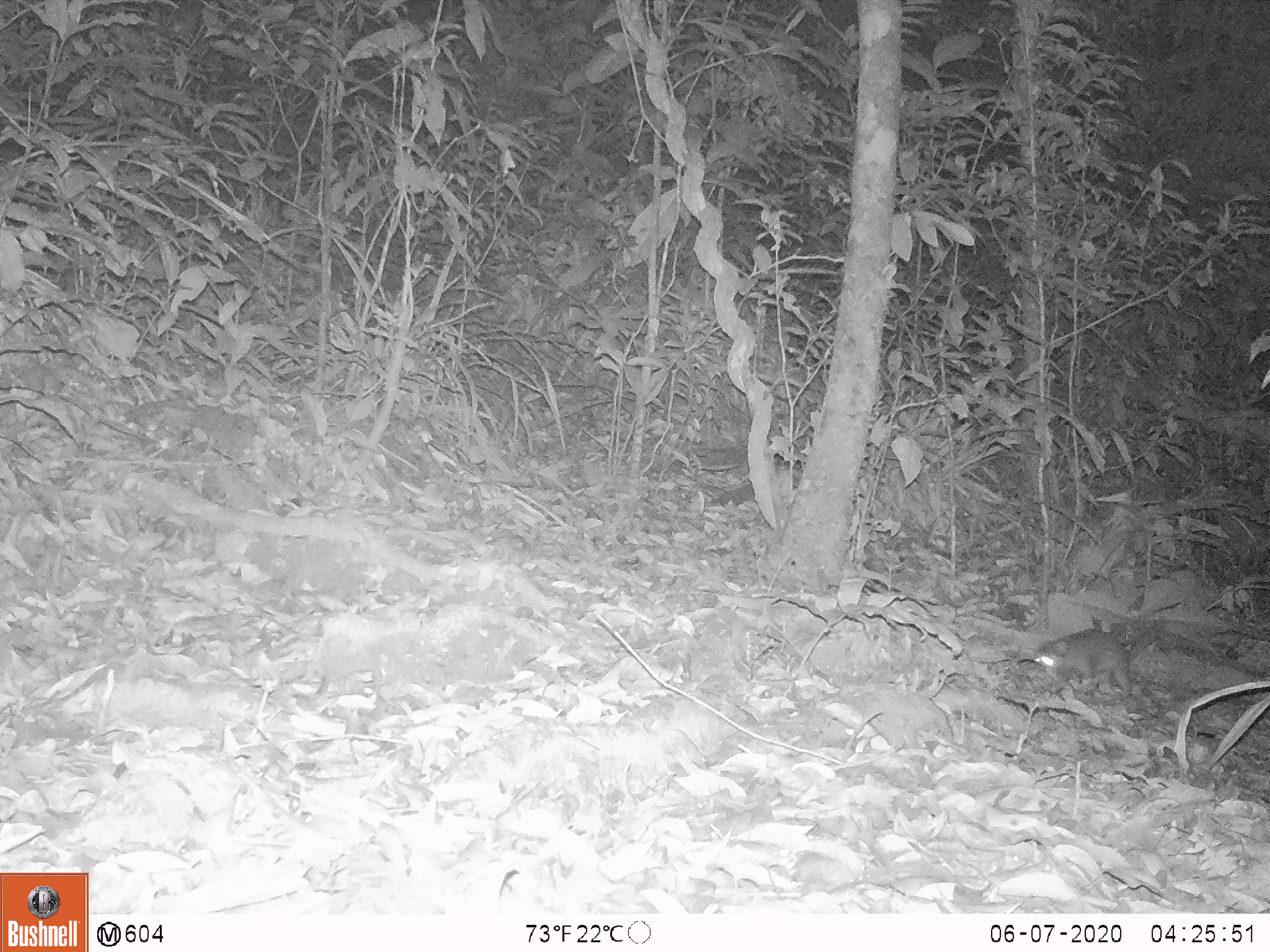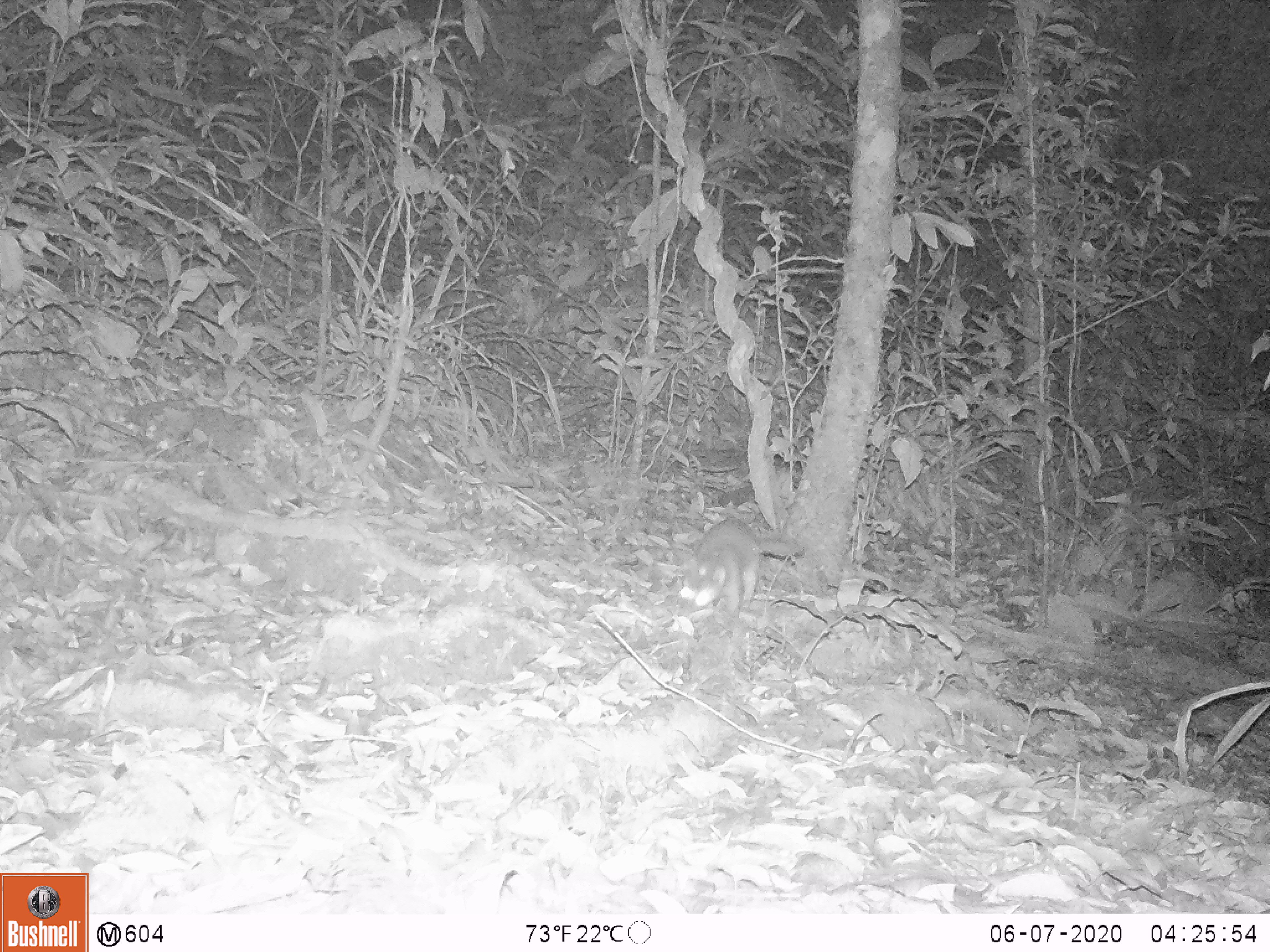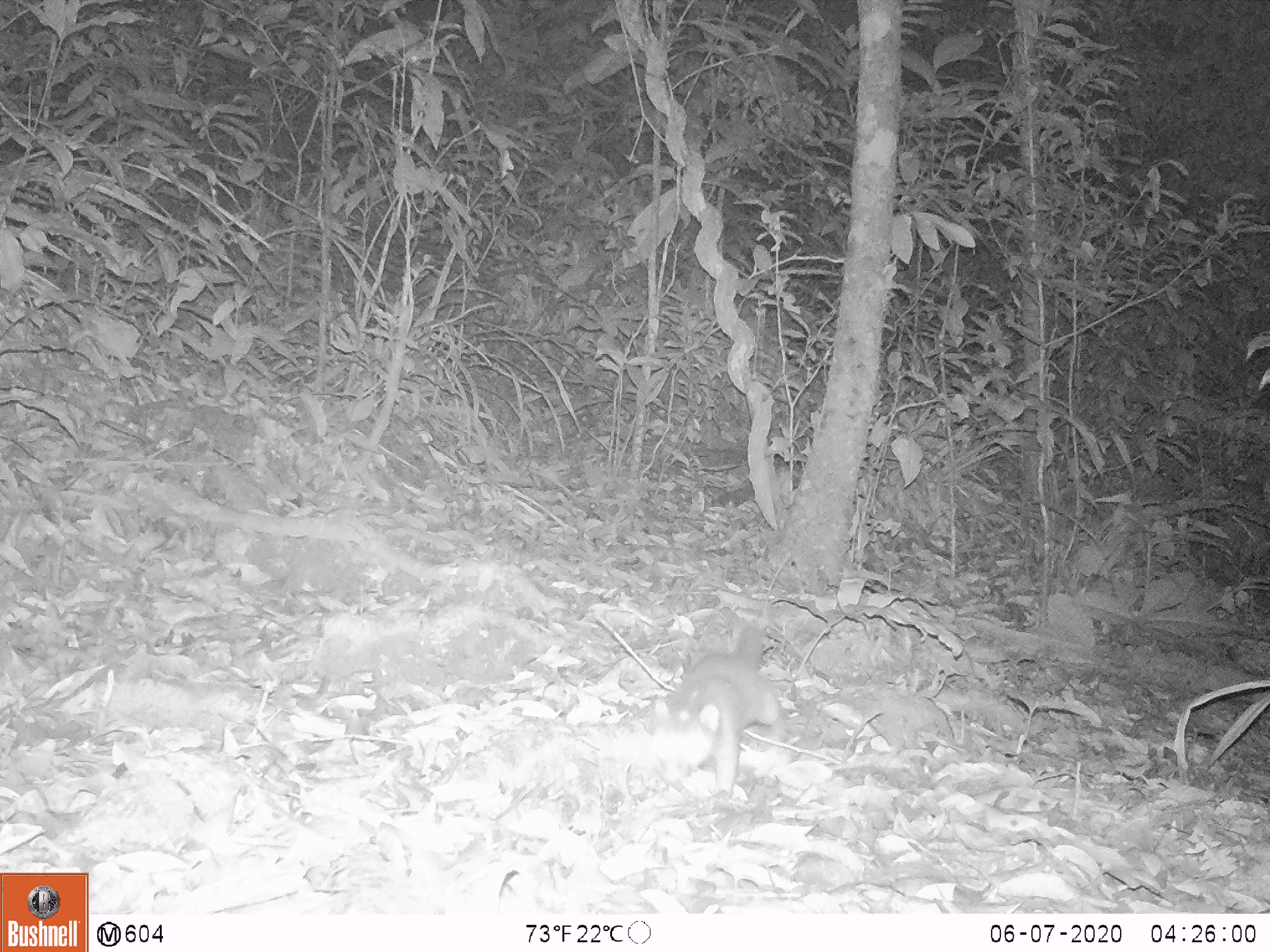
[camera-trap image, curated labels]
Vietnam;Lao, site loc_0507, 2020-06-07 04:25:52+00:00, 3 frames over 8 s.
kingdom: Animalia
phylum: Chordata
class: Mammalia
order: Carnivora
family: Mustelidae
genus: Melogale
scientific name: Melogale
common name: ferret badger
Ferret badger (Melogale). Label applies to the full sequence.